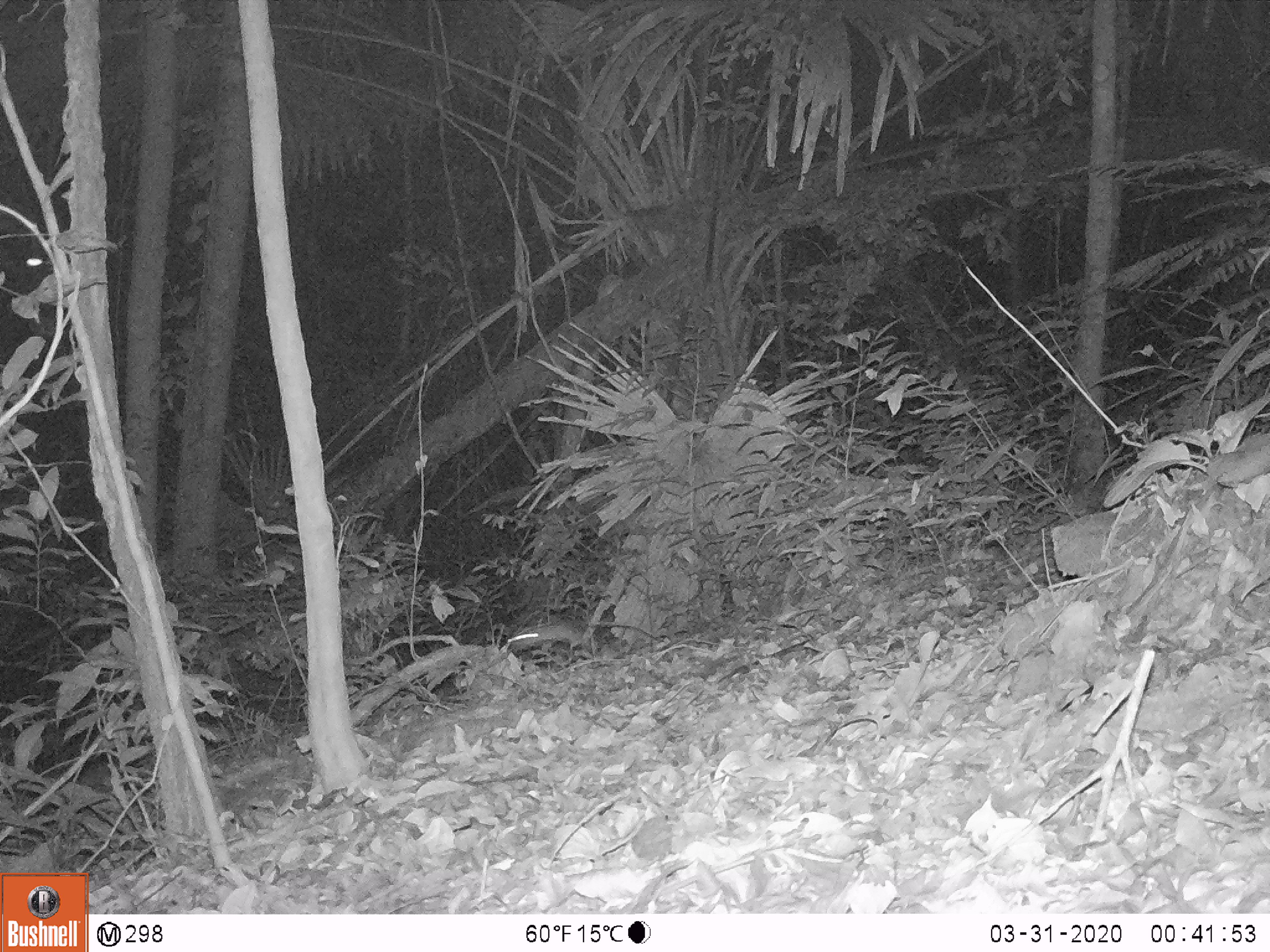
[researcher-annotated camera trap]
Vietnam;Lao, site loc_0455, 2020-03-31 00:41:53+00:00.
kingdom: Animalia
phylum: Chordata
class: Mammalia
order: Rodentia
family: Muridae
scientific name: Muridae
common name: old-world mice and rats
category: unidentified murid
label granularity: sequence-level